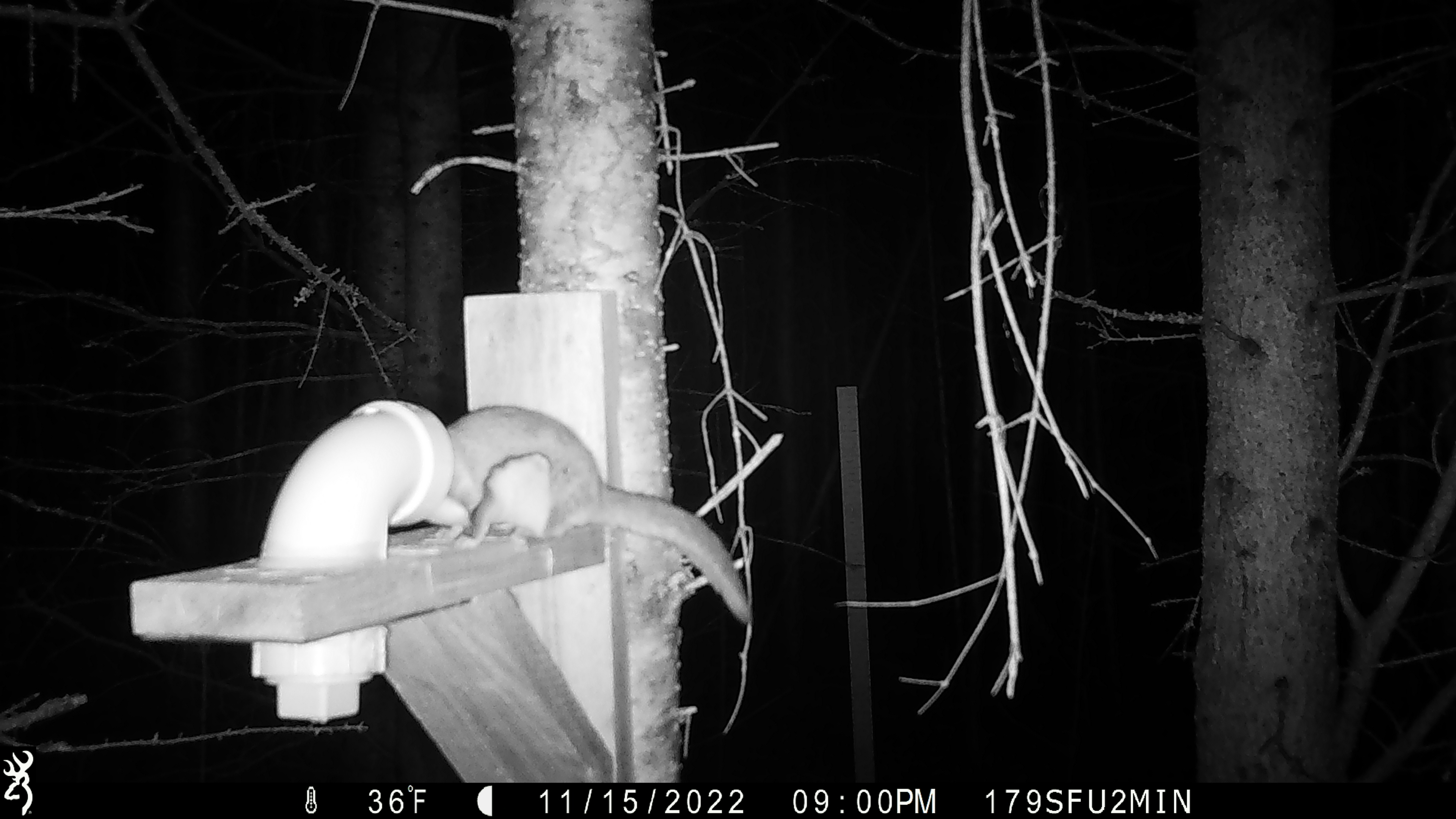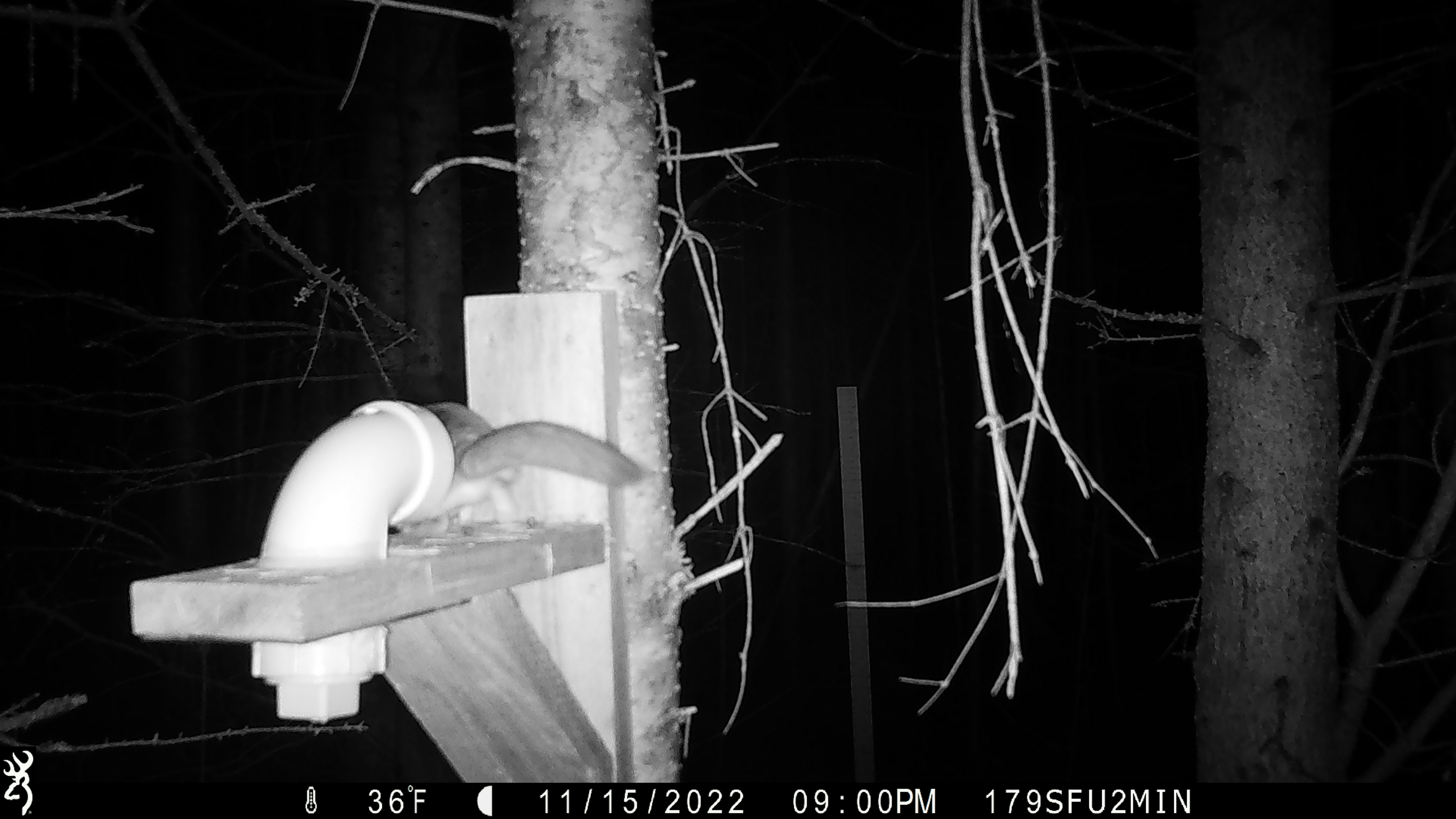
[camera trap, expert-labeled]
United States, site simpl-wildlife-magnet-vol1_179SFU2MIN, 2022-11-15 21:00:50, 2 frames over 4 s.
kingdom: Animalia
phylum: Chordata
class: Mammalia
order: Rodentia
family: Sciuridae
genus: Glaucomys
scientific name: Glaucomys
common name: flying squirrel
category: flying squirrel sp.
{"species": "flying squirrel sp. (flying squirrel) (Glaucomys)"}